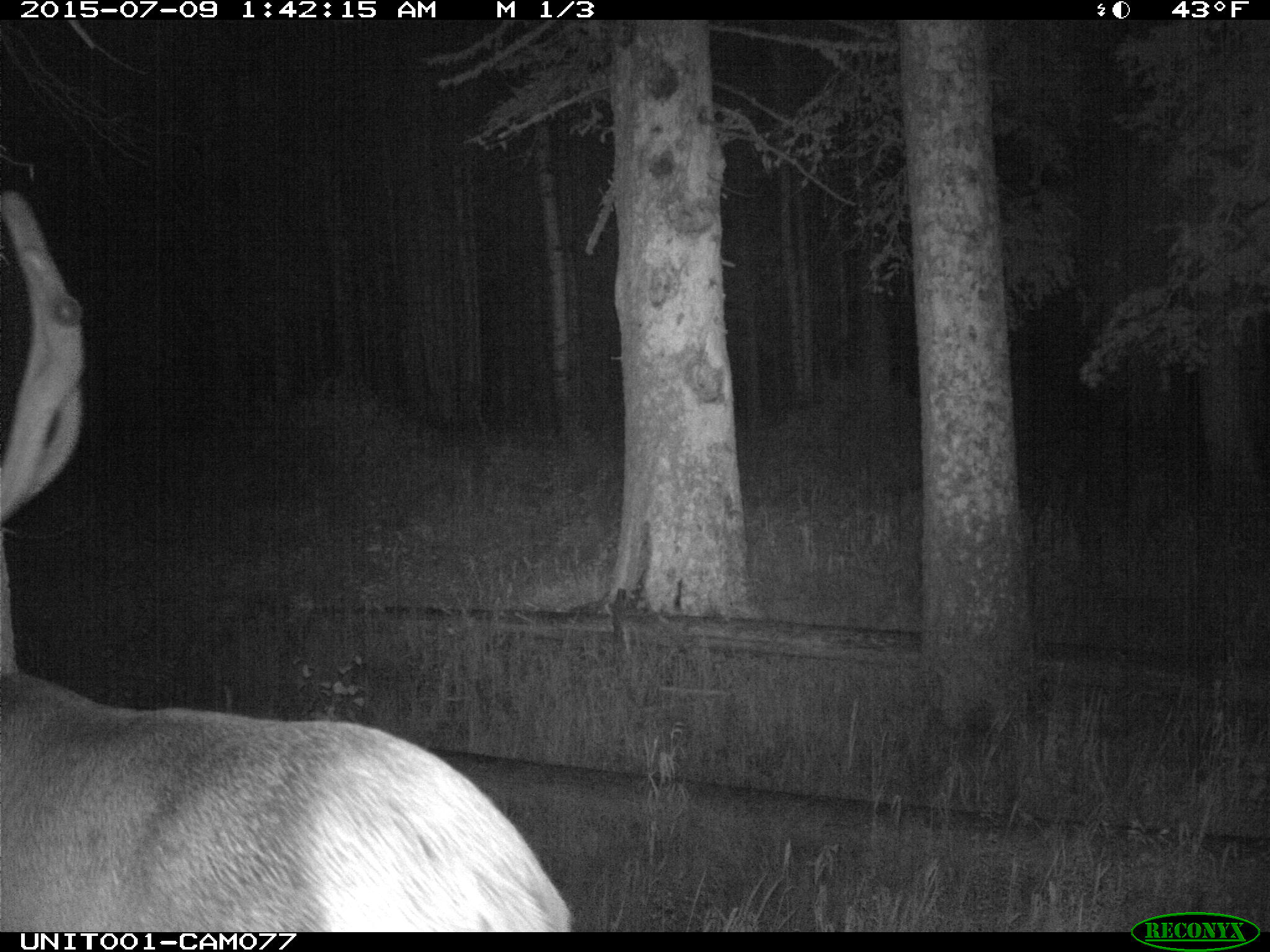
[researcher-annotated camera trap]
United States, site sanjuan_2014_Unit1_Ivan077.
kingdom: Animalia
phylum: Chordata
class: Mammalia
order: Artiodactyla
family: Cervidae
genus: Cervus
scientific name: Cervus elaphus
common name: red deer